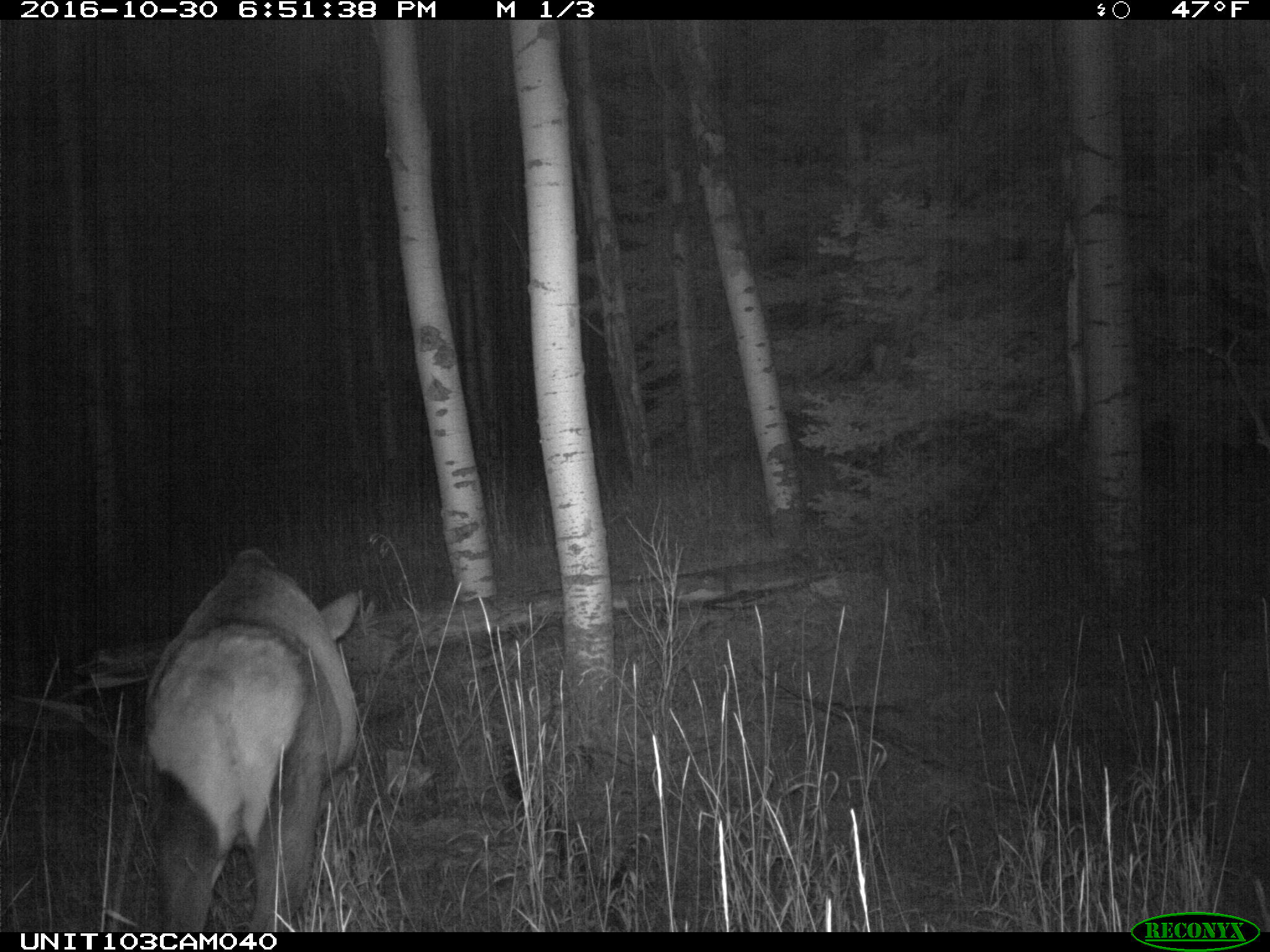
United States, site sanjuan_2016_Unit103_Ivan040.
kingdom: Animalia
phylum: Chordata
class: Mammalia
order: Artiodactyla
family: Cervidae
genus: Cervus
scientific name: Cervus elaphus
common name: red deer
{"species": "Cervus elaphus (red deer)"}